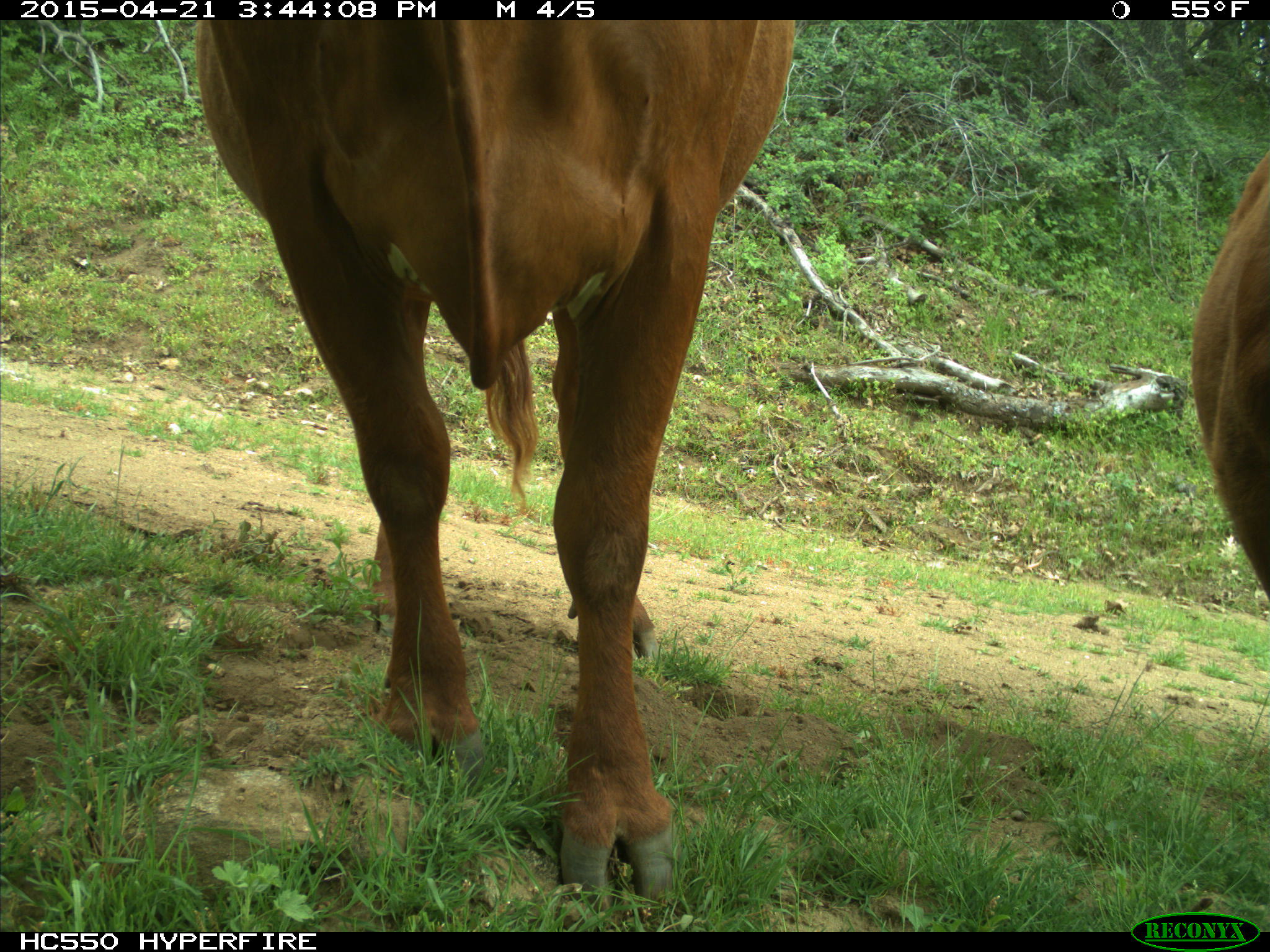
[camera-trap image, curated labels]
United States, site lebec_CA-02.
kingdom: Animalia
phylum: Chordata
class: Mammalia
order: Artiodactyla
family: Bovidae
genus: Bos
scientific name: Bos taurus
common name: domestic cow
Bos taurus (domestic cow).